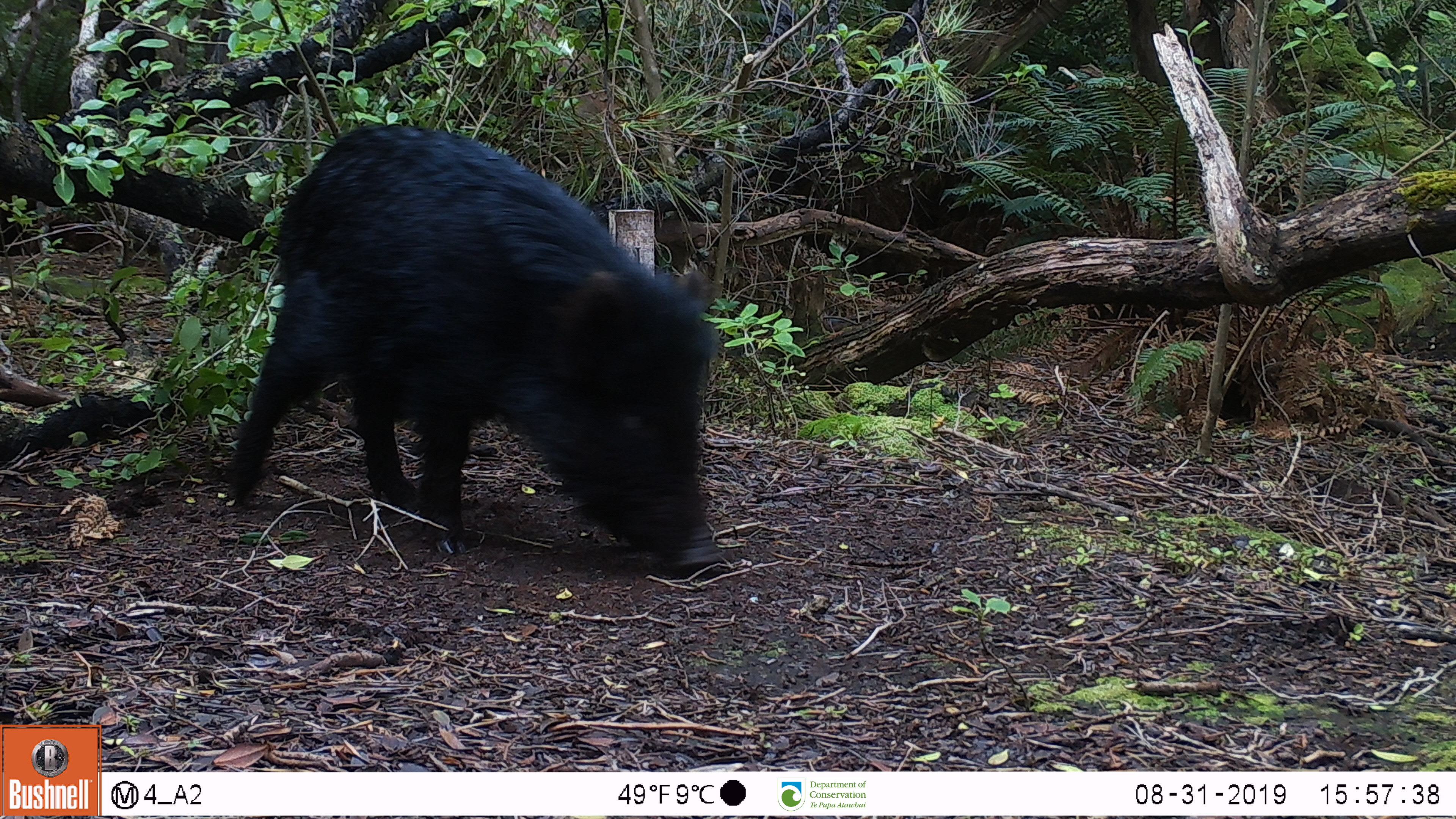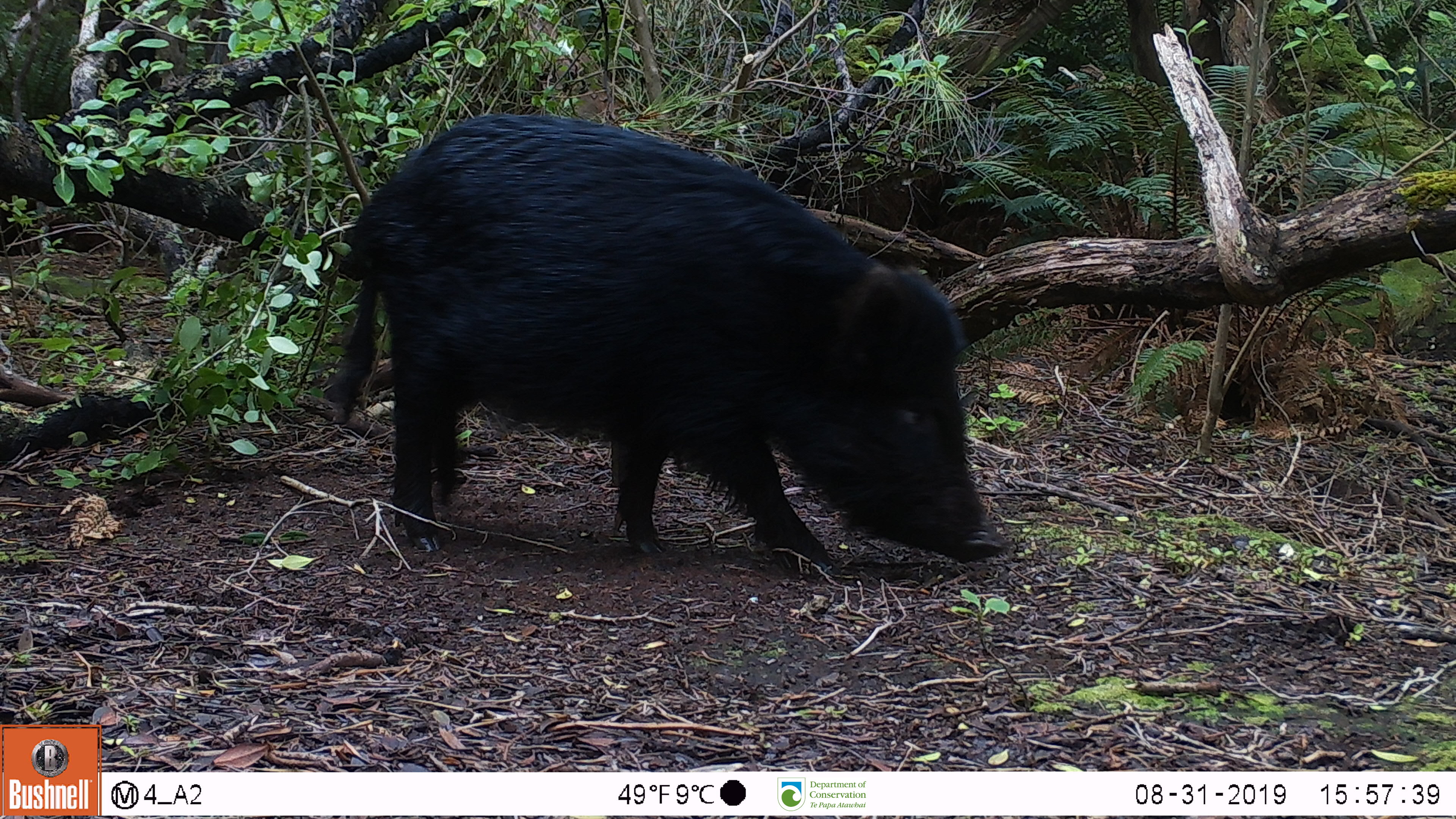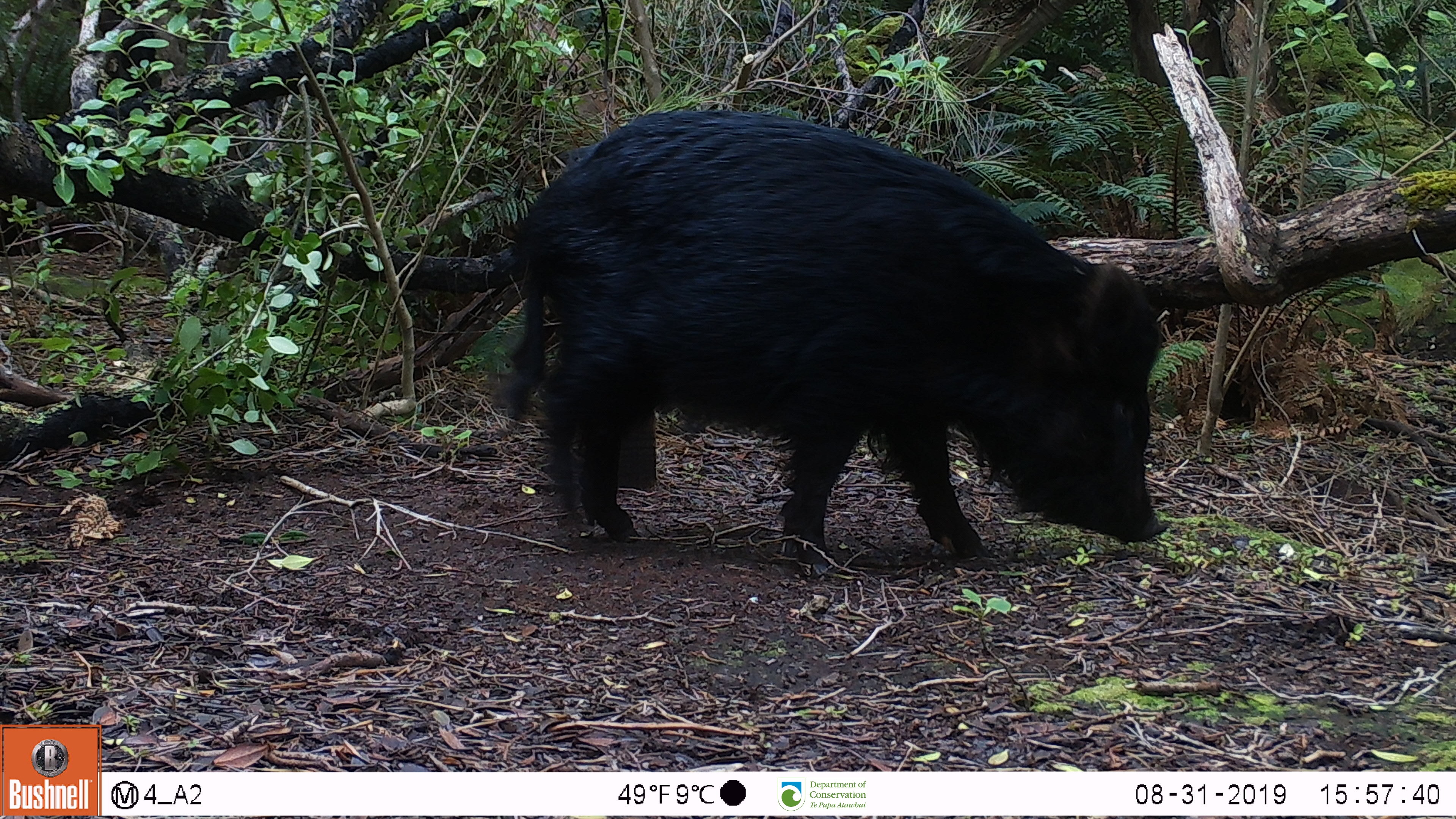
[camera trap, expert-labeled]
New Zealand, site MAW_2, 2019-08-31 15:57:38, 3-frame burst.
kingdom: Animalia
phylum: Chordata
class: Mammalia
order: Artiodactyla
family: Suidae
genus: Sus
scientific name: Sus scrofa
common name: pig